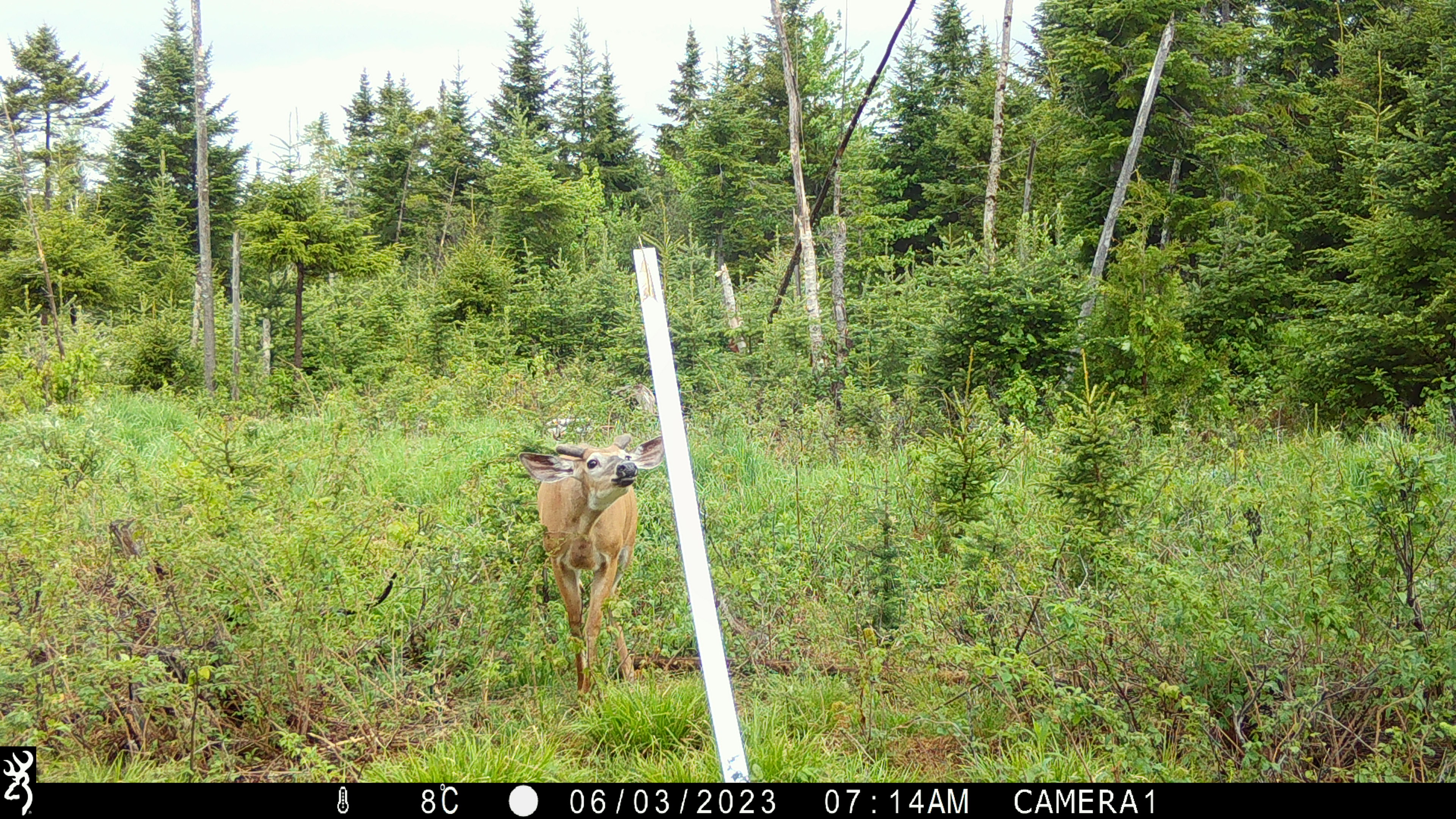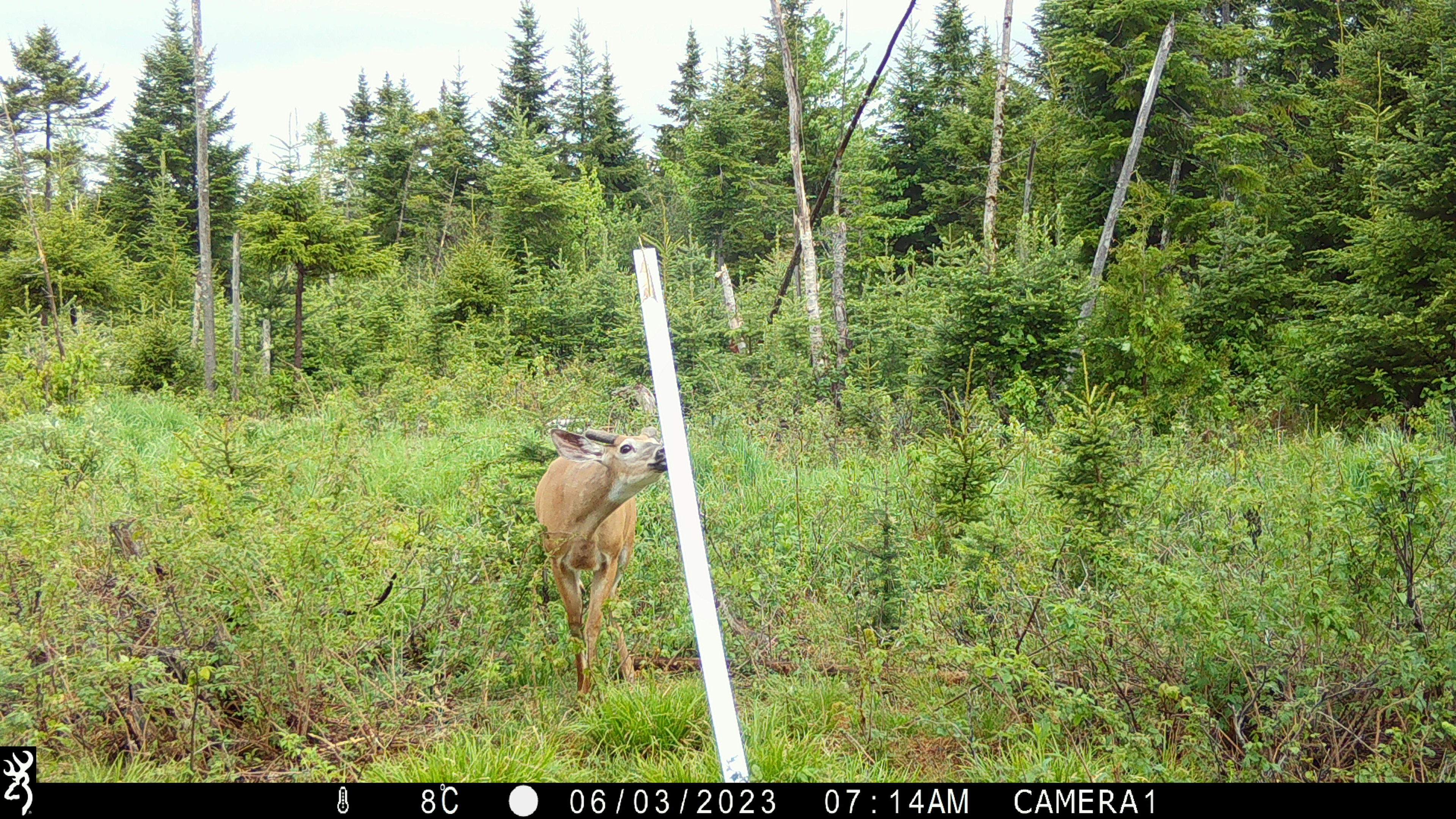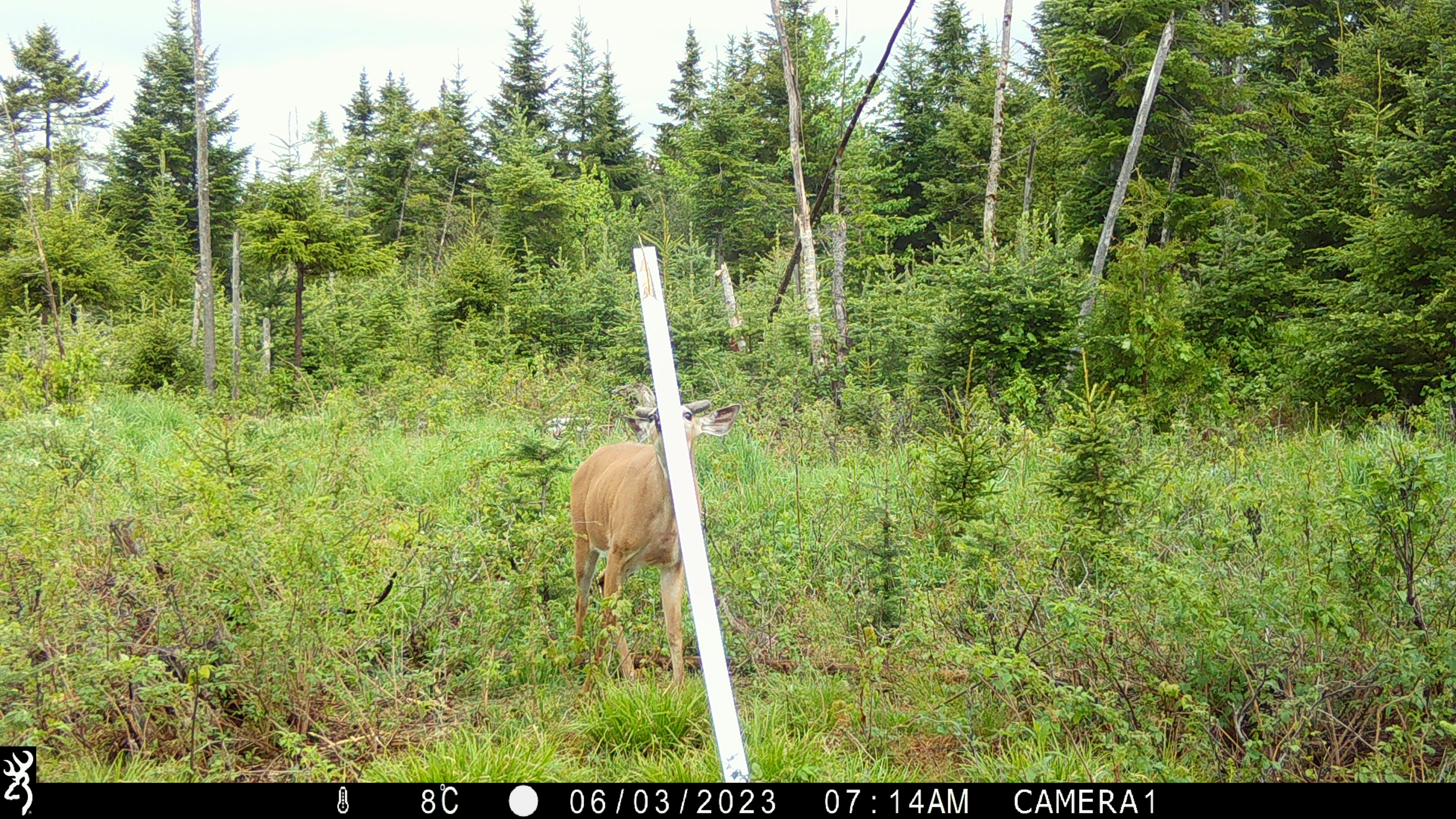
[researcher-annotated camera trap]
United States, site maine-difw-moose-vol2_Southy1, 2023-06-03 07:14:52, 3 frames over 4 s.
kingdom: Animalia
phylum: Chordata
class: Mammalia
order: Artiodactyla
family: Cervidae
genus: Odocoileus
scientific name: Odocoileus virginianus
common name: white-tailed deer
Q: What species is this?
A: White-tailed deer (Odocoileus virginianus).